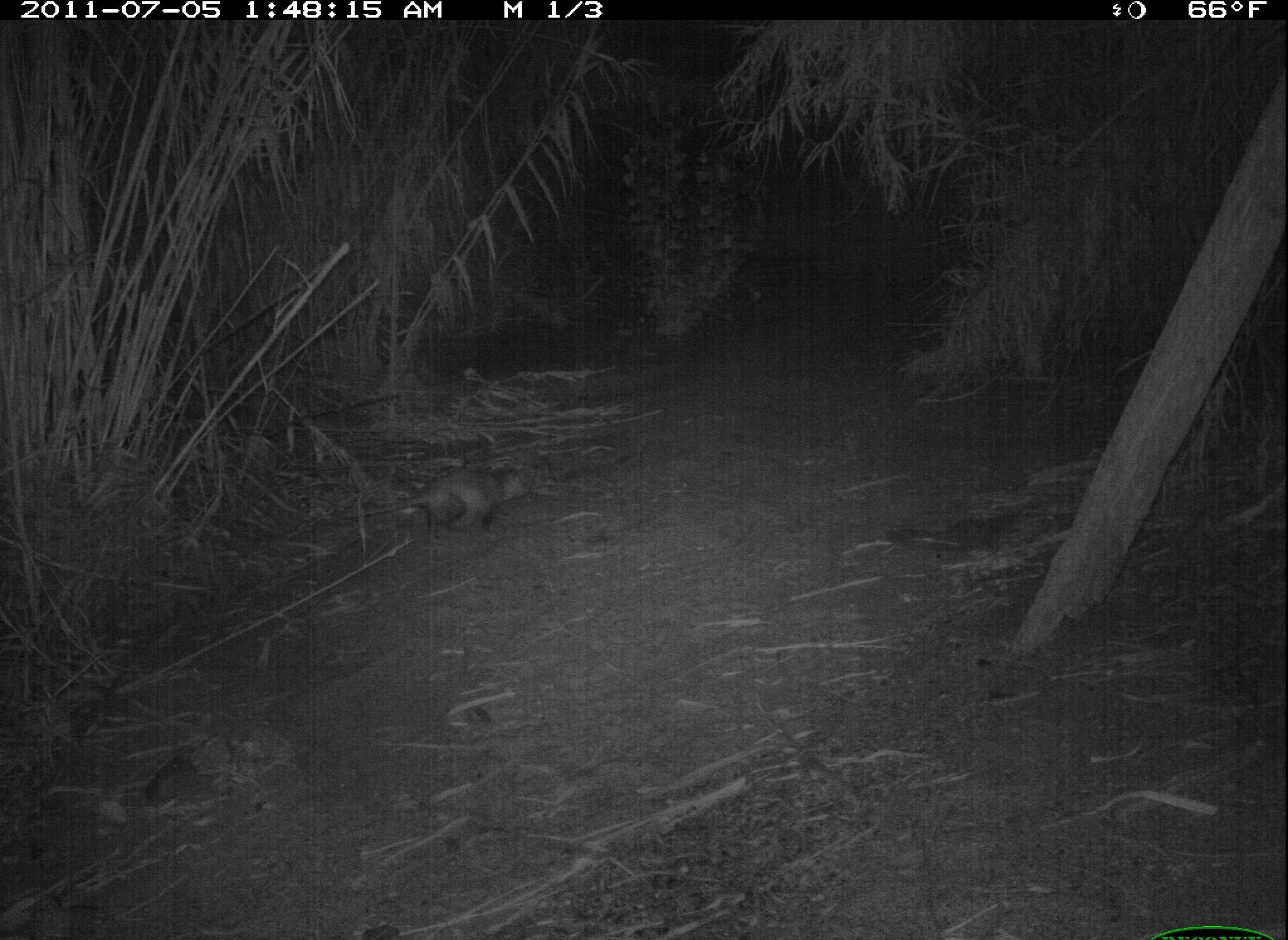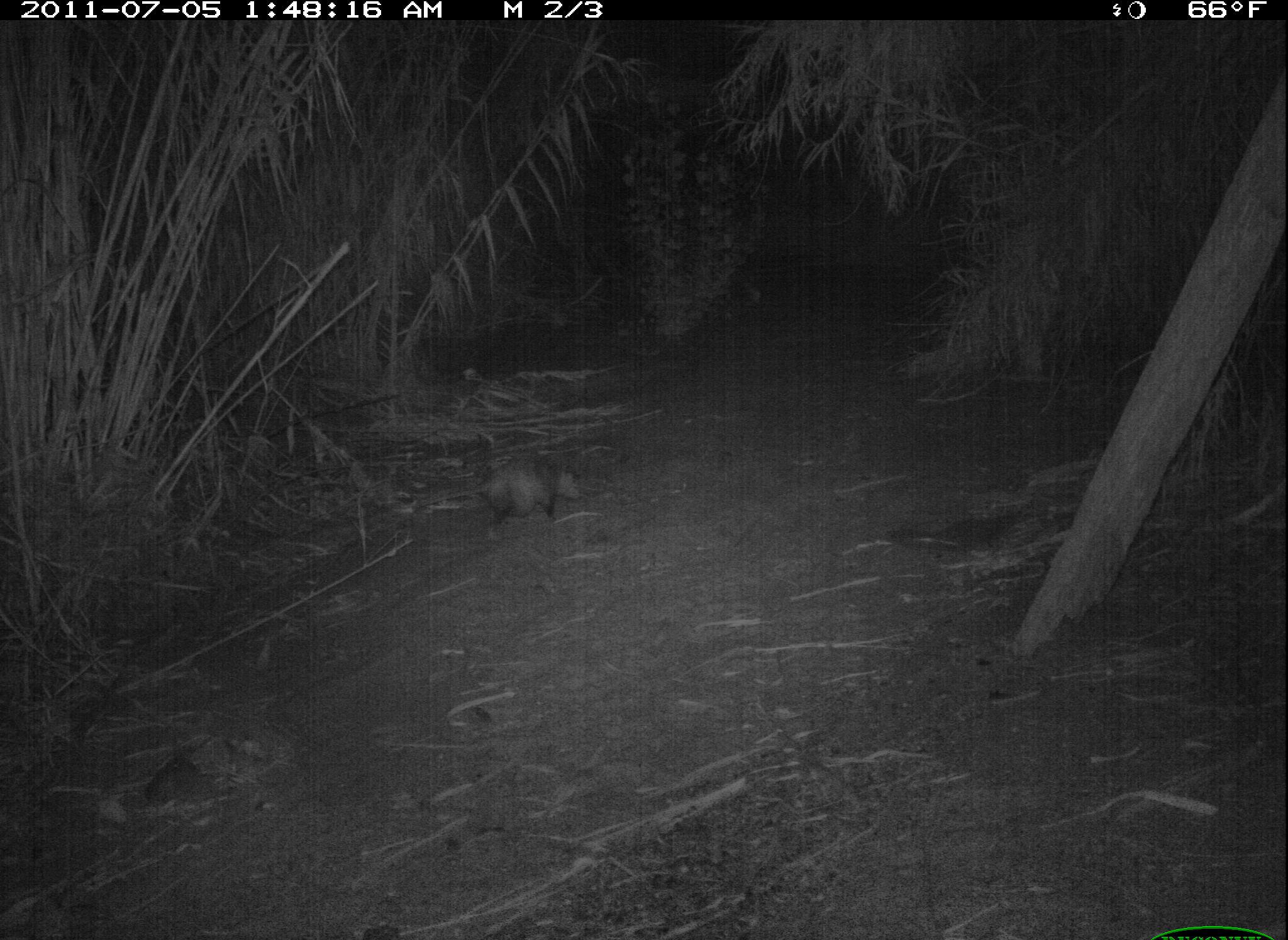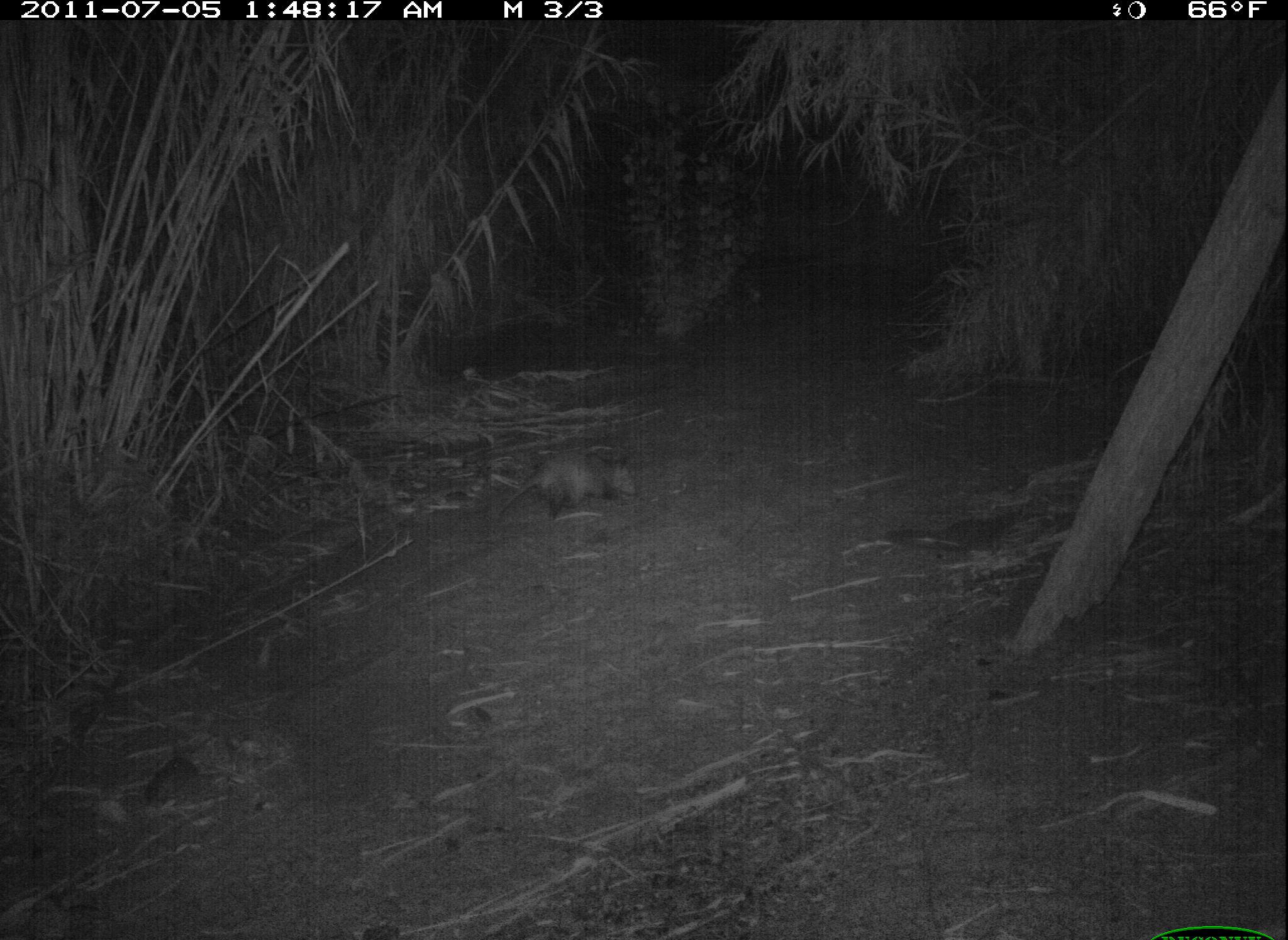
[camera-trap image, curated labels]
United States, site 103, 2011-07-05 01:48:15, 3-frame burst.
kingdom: Animalia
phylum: Chordata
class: Mammalia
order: Didelphimorphia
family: Didelphidae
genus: Didelphis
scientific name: Didelphis virginiana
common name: virginia opossum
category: opossum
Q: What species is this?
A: Opossum (virginia opossum) (Didelphis virginiana).